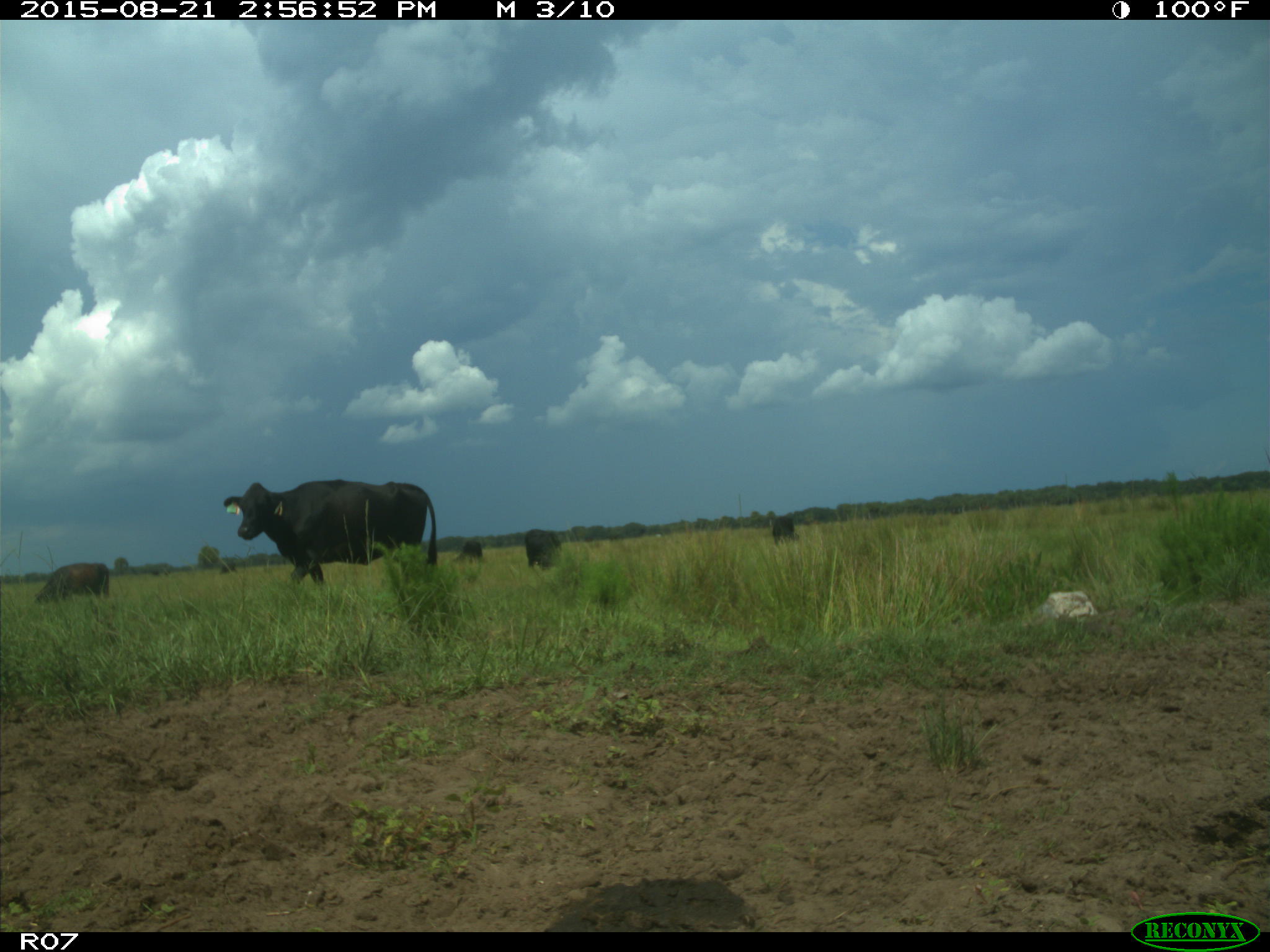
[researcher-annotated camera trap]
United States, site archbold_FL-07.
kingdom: Animalia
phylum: Chordata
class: Mammalia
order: Artiodactyla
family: Bovidae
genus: Bos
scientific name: Bos taurus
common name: domestic cow